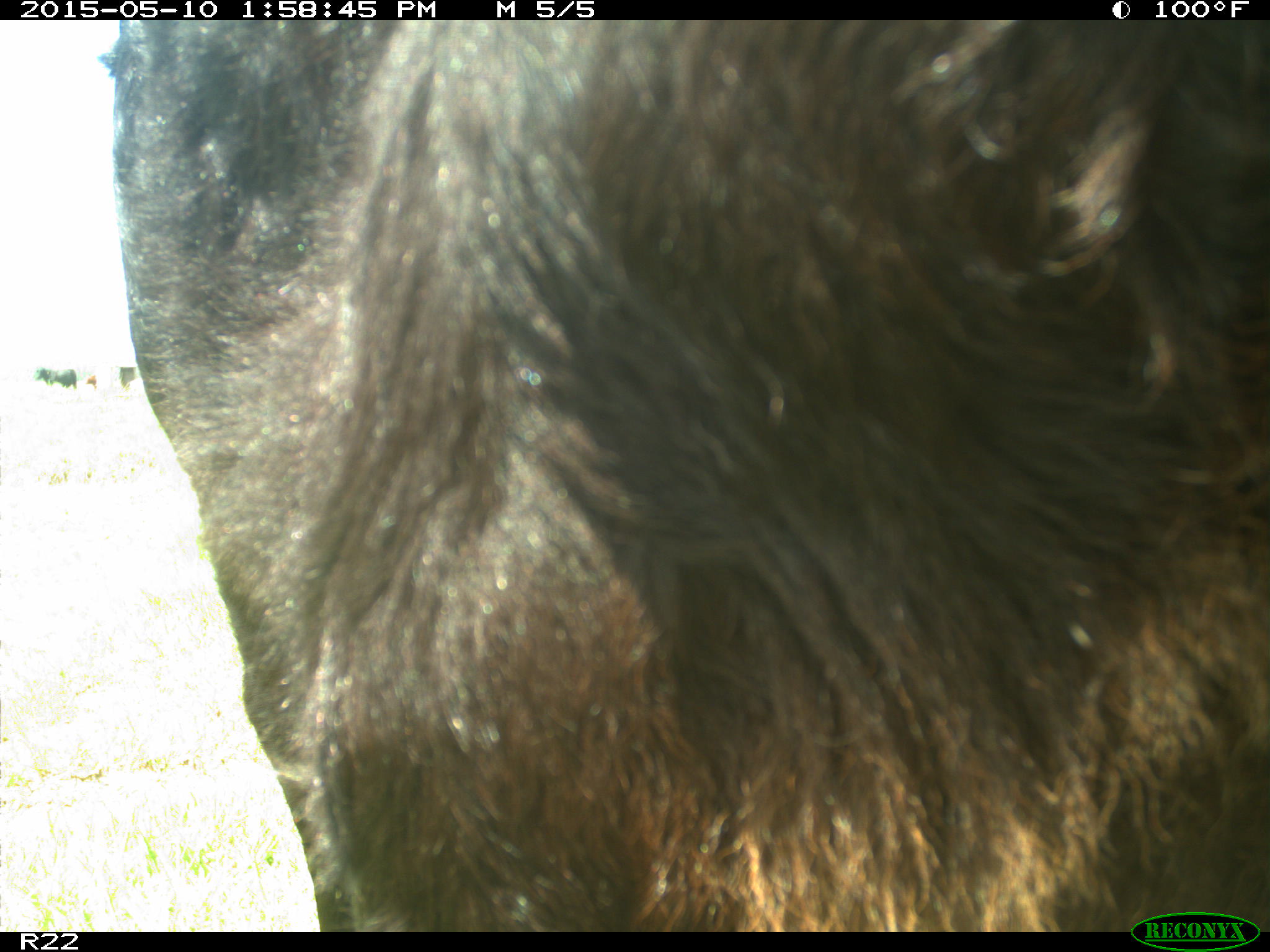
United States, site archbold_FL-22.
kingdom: Animalia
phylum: Chordata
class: Mammalia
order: Artiodactyla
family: Bovidae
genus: Bos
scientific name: Bos taurus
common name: domestic cow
Bos taurus (domestic cow).